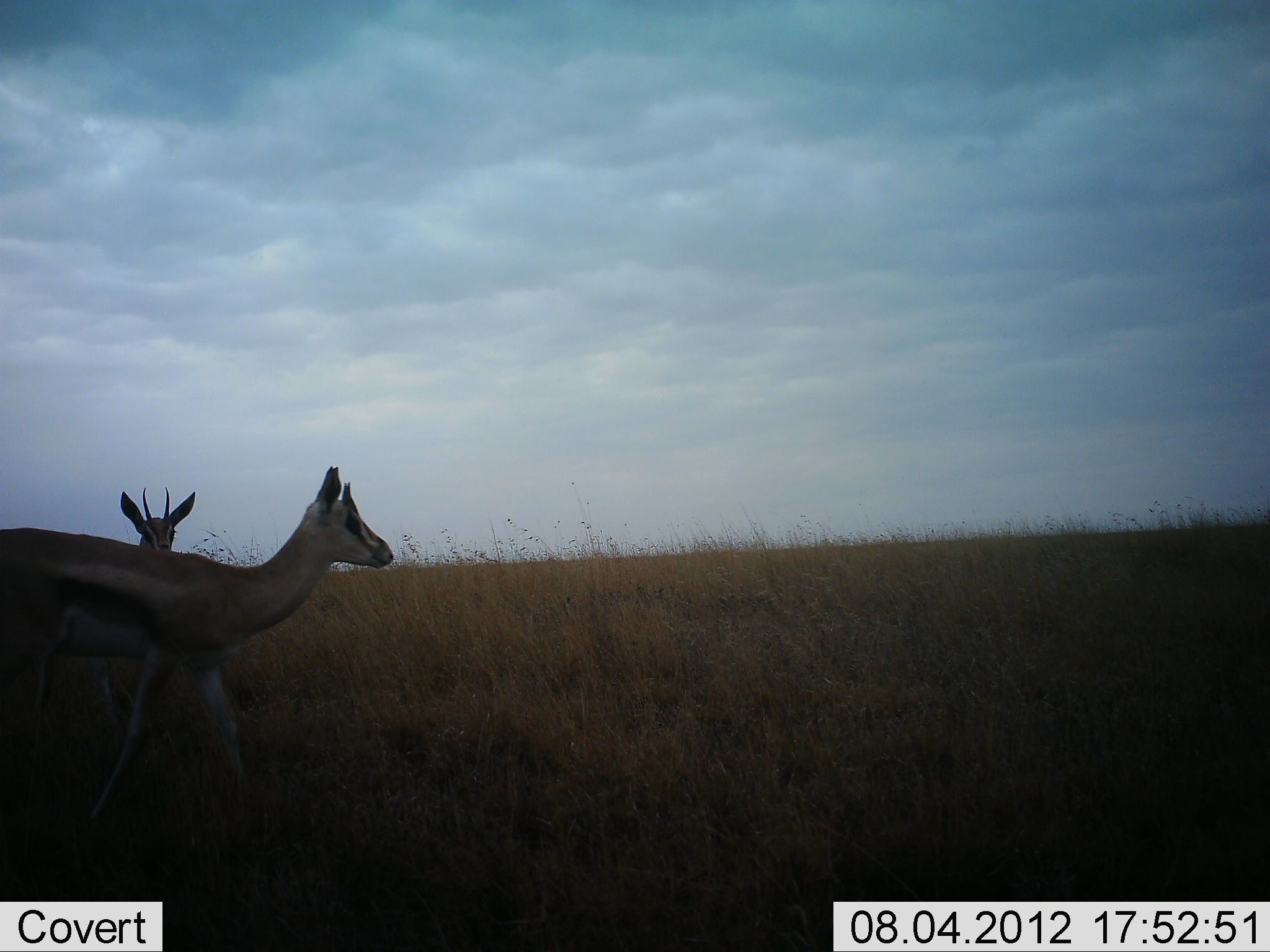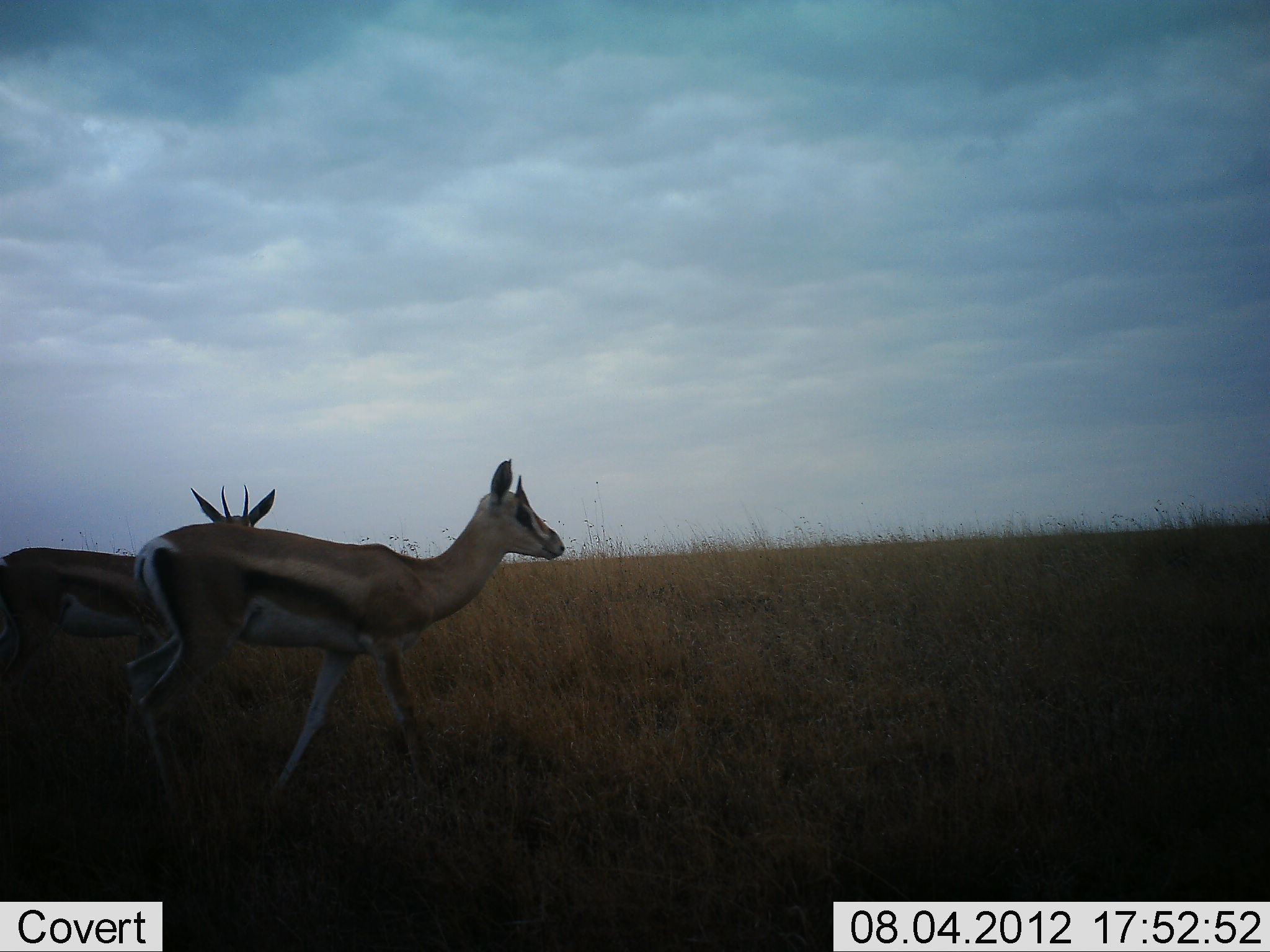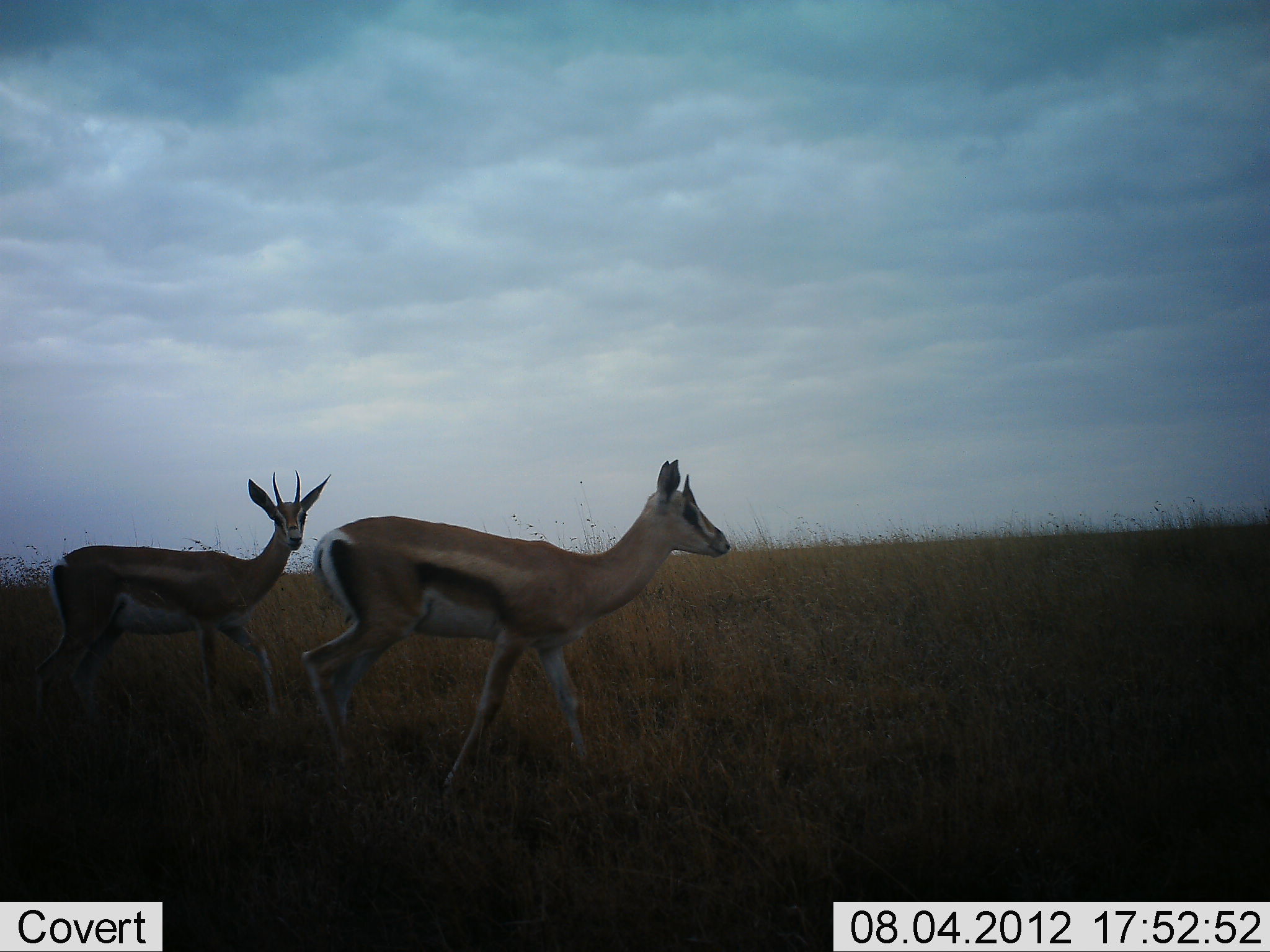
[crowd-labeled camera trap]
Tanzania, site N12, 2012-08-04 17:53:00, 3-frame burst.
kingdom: Animalia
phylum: Chordata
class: Mammalia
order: Artiodactyla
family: Bovidae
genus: Eudorcas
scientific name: Eudorcas thomsonii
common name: thomson's gazelle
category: gazellethomsons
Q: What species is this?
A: Gazellethomsons (thomson's gazelle) (Eudorcas thomsonii).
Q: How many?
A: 2.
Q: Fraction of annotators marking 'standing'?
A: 10%.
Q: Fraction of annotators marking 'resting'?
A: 0%.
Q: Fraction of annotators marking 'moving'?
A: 90%.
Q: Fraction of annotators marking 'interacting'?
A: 0%.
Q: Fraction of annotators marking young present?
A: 0%.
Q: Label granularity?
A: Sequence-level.